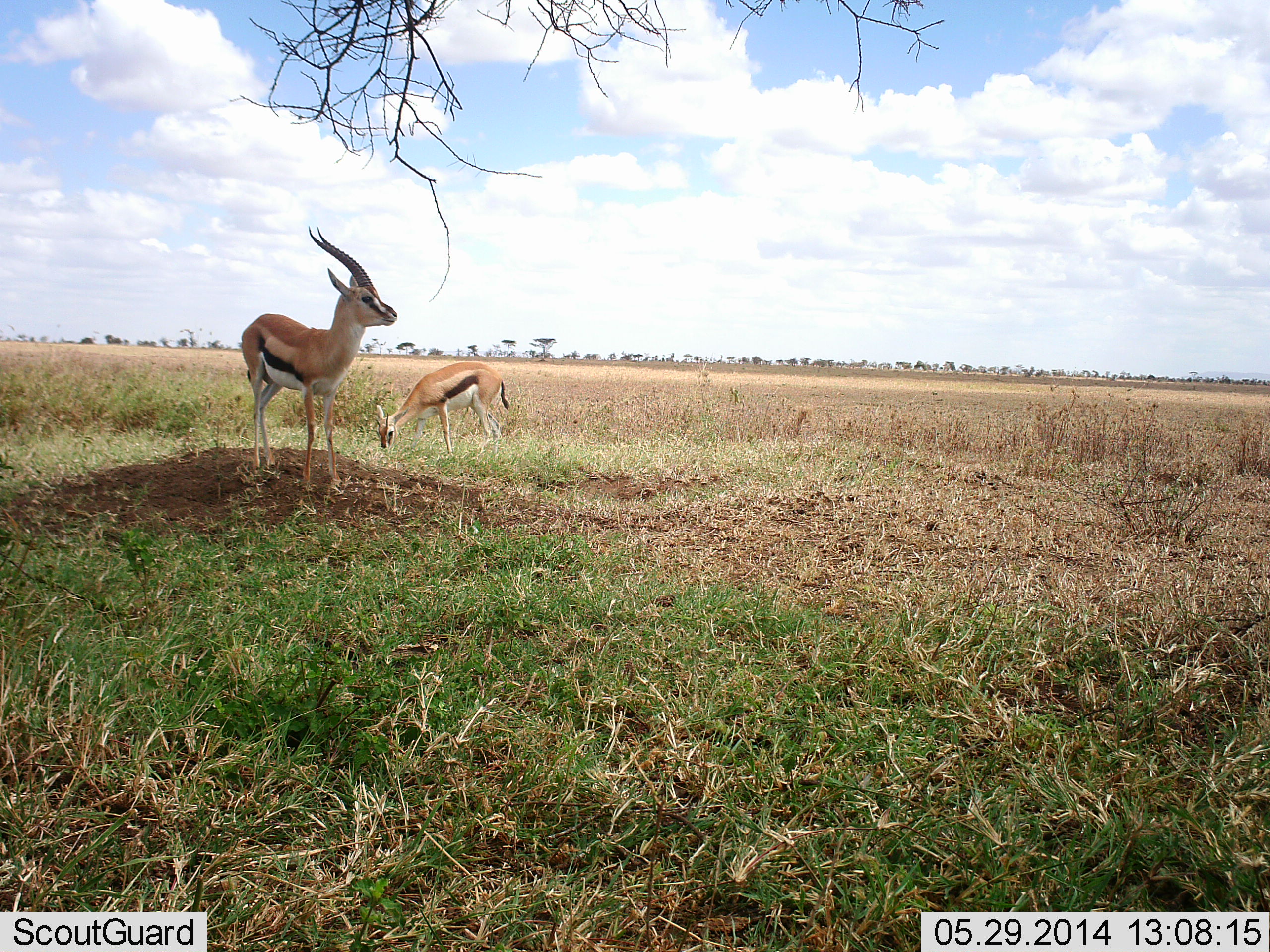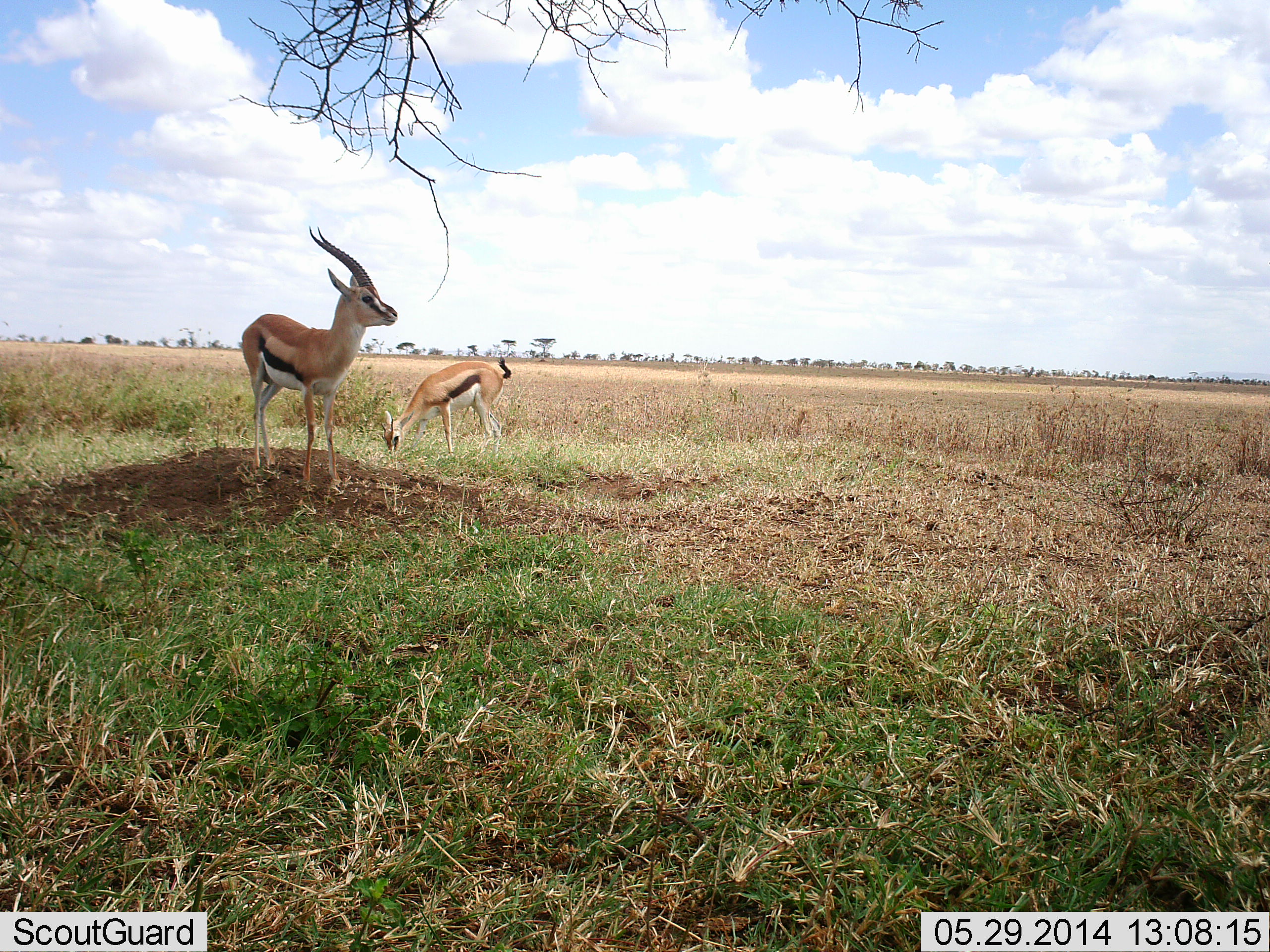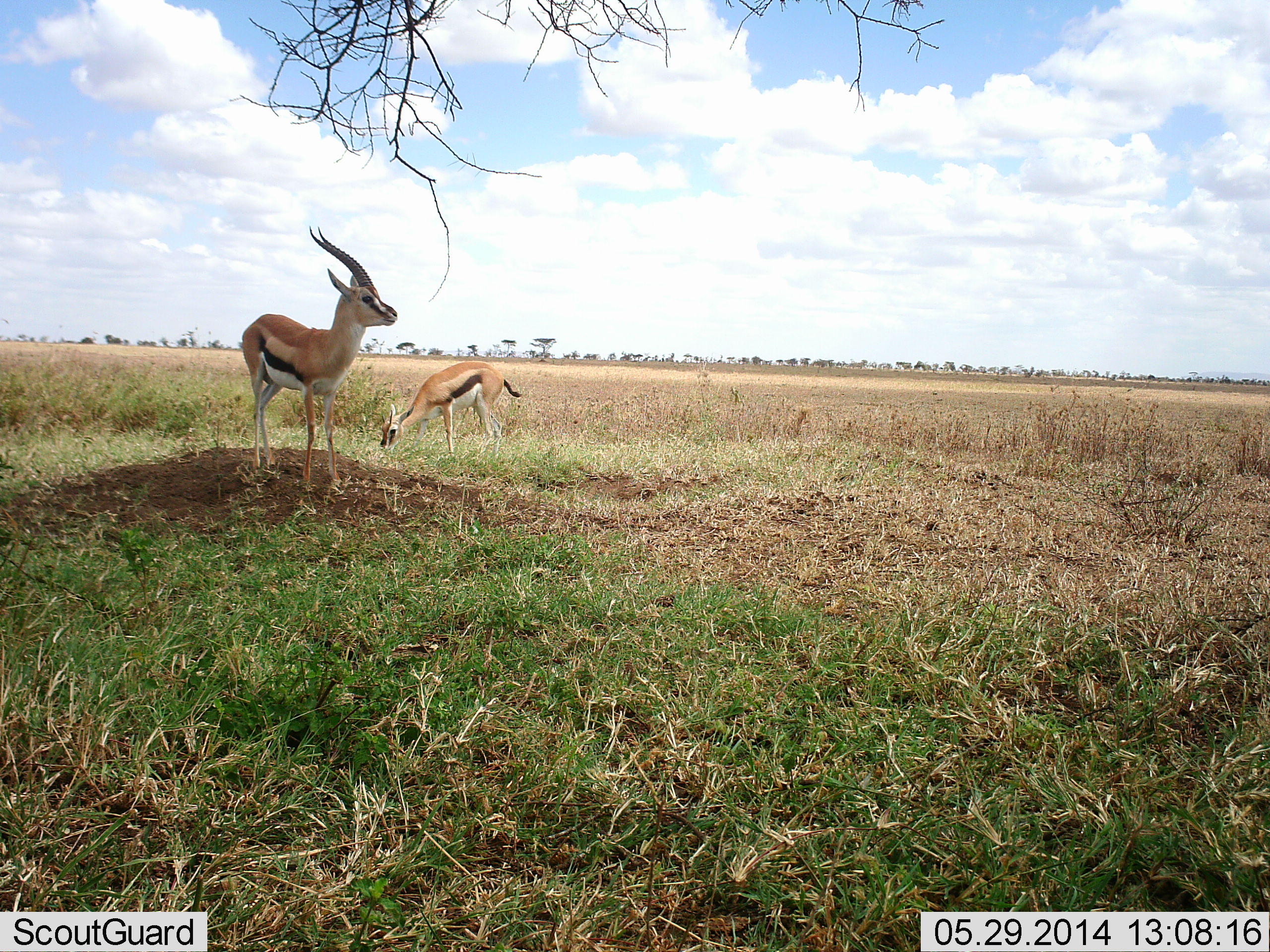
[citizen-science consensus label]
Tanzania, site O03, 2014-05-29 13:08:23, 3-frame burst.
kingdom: Animalia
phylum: Chordata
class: Mammalia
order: Artiodactyla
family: Bovidae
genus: Eudorcas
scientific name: Eudorcas thomsonii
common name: thomson's gazelle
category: gazellethomsons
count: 2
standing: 100%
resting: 0%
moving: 0%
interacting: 0%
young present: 0%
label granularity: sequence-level